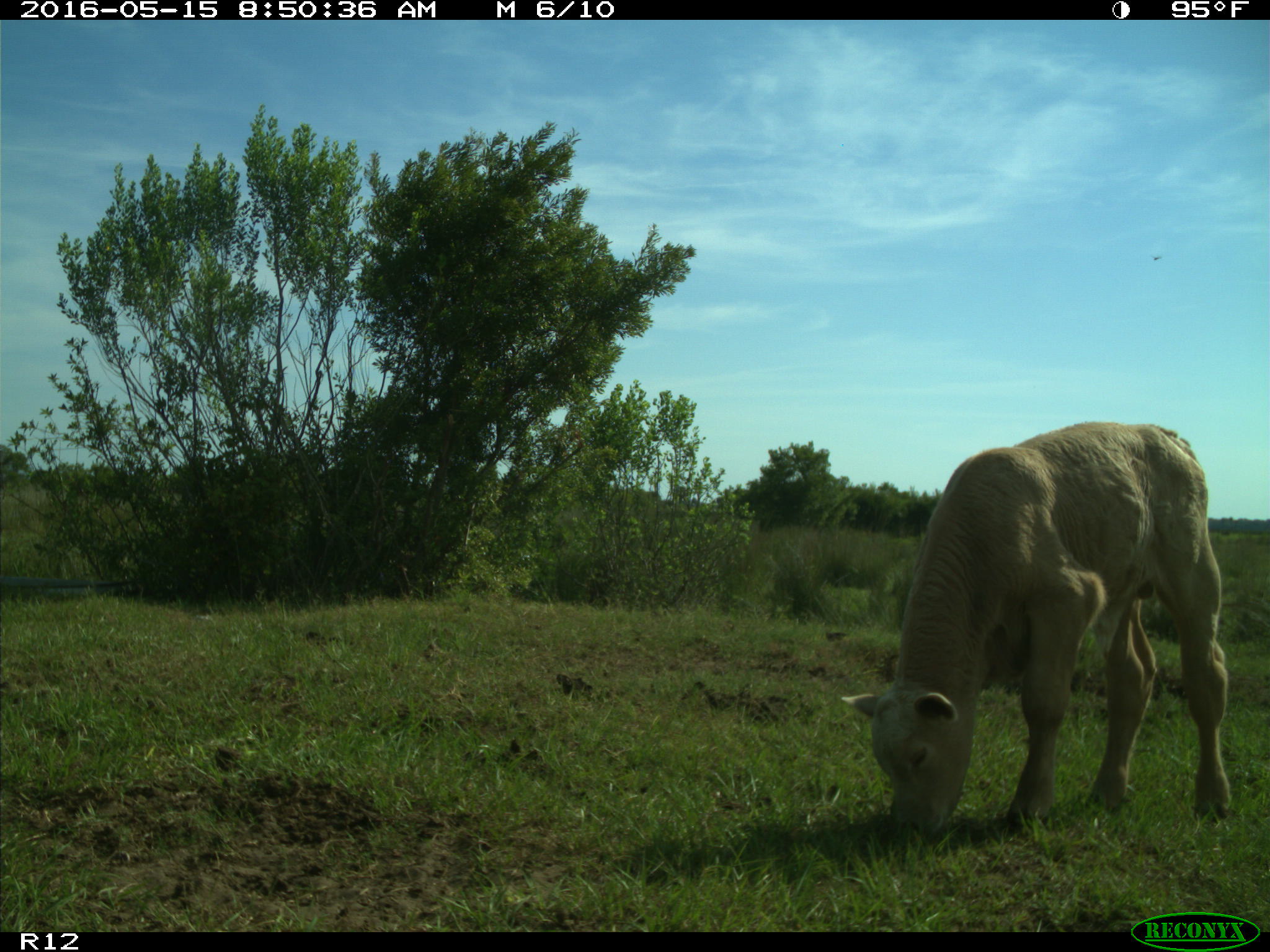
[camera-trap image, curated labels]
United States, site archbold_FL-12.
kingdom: Animalia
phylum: Chordata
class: Mammalia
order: Artiodactyla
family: Bovidae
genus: Bos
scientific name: Bos taurus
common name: domestic cow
Bos taurus (domestic cow).